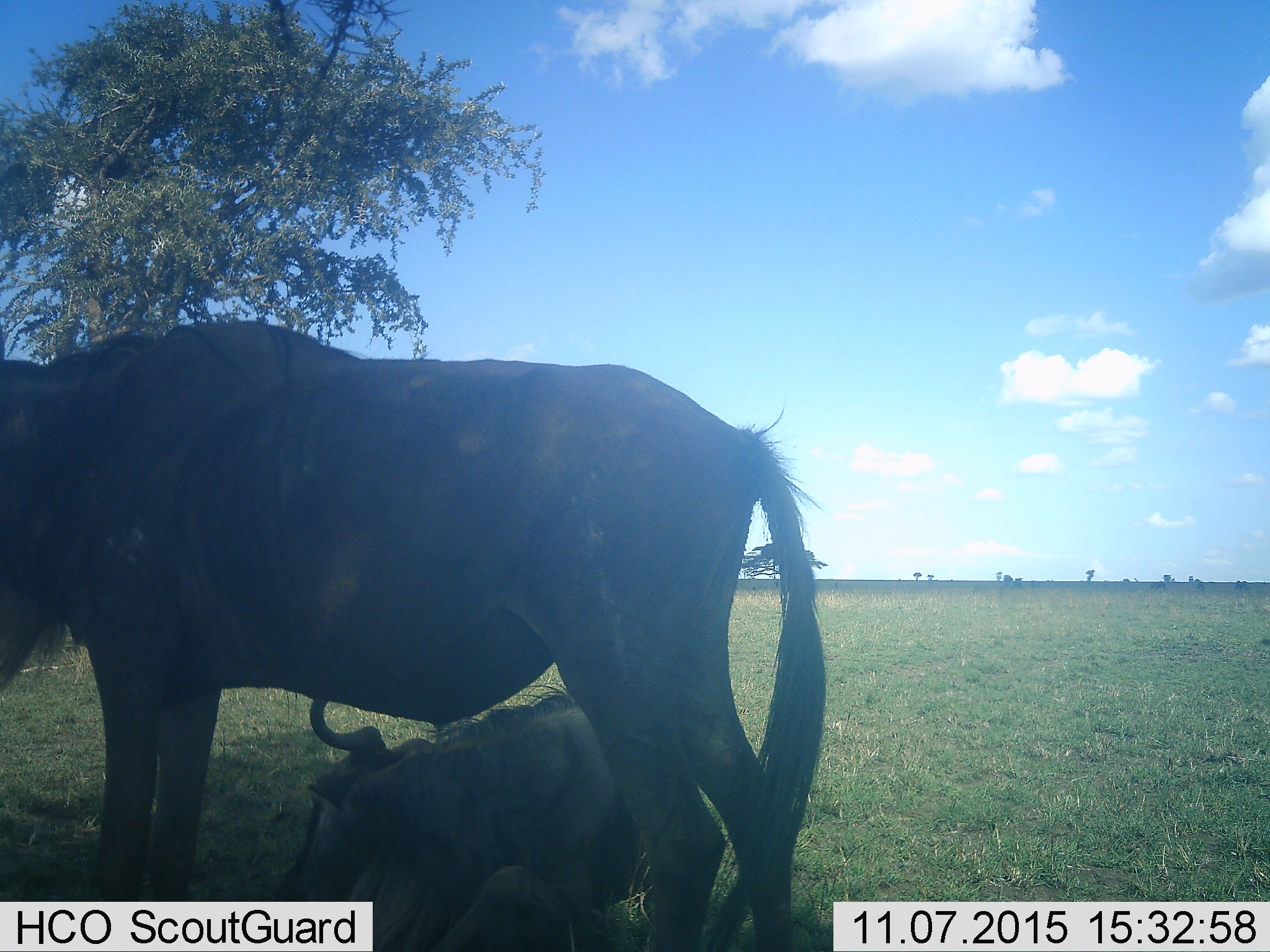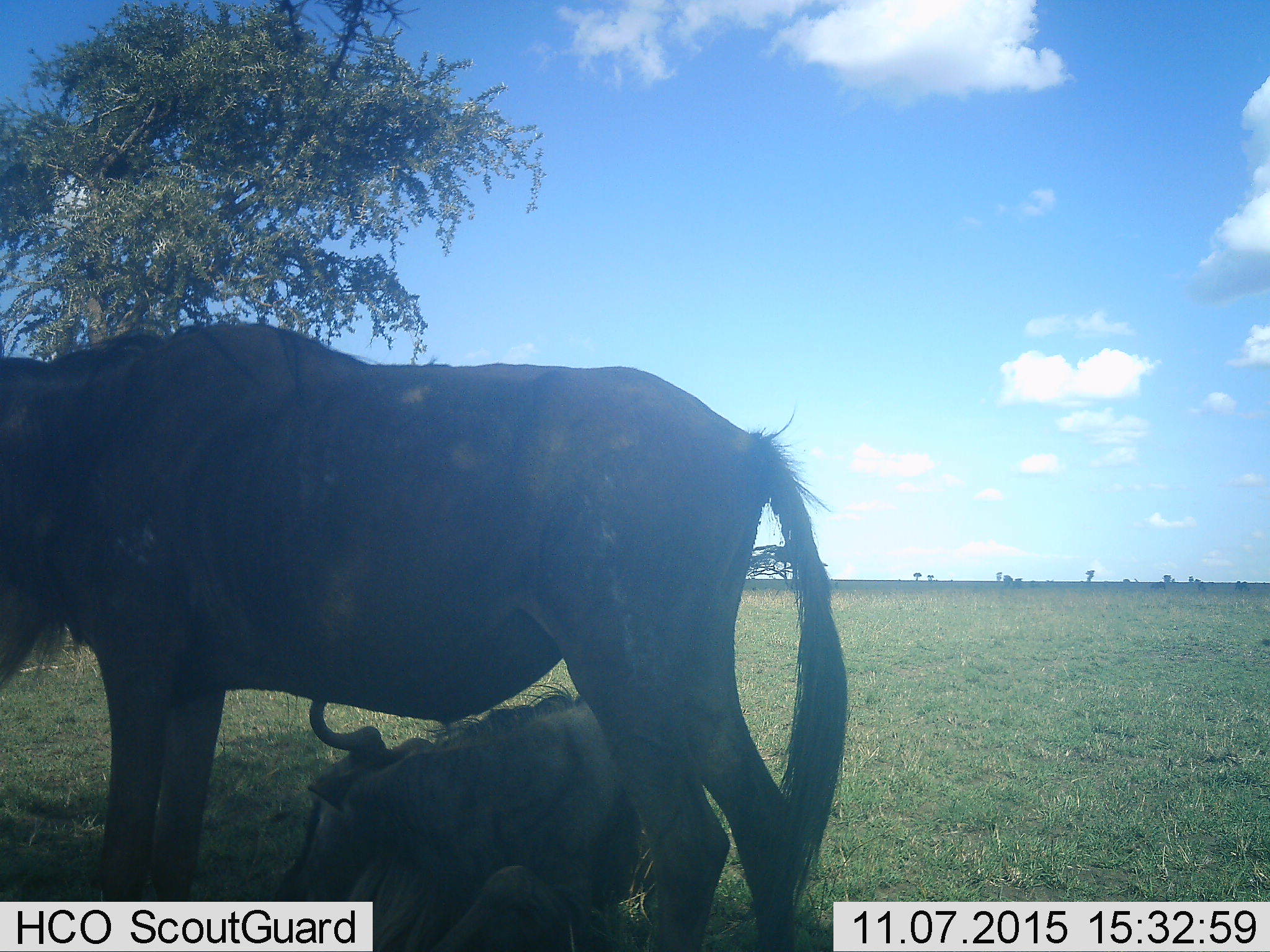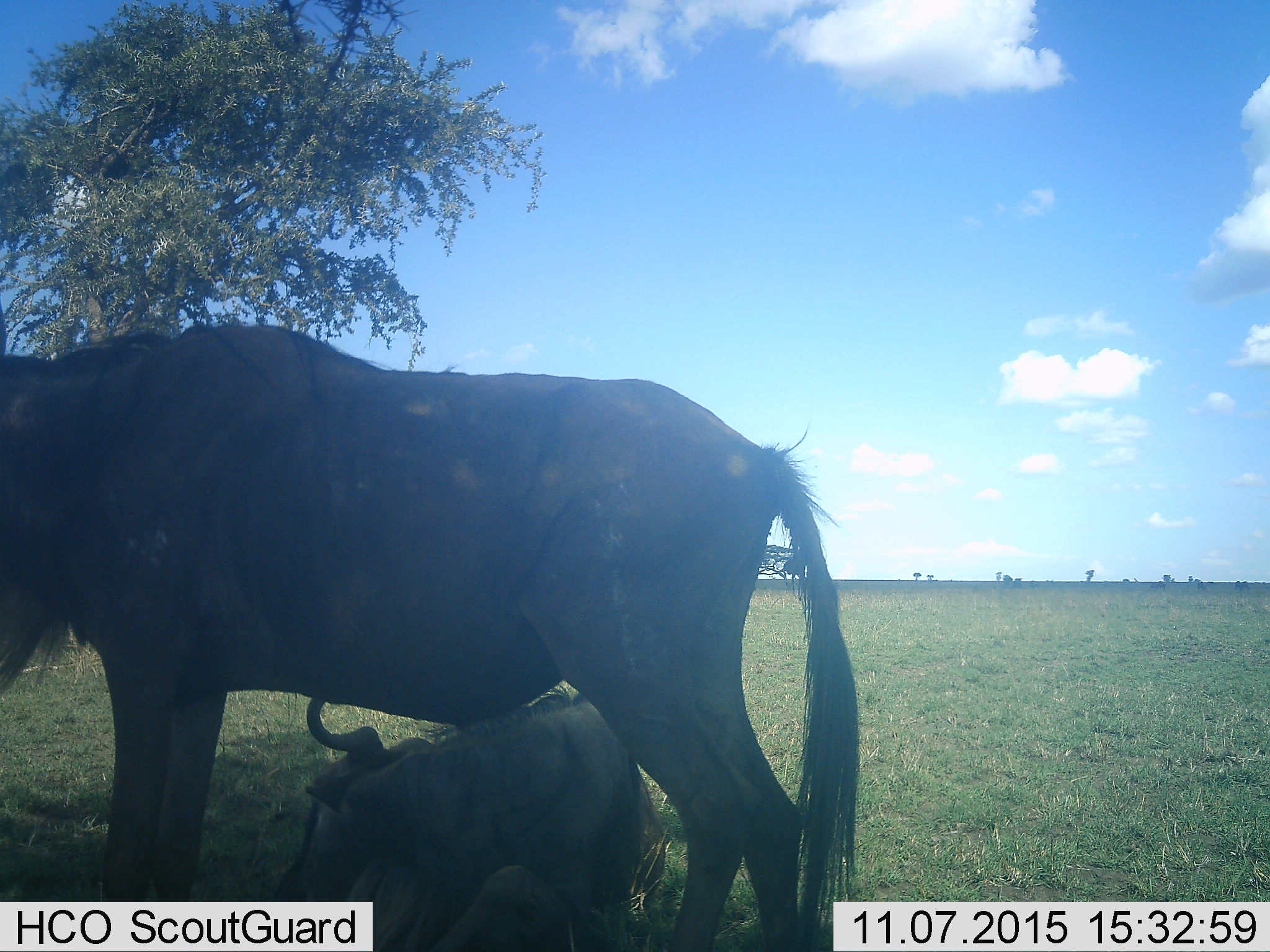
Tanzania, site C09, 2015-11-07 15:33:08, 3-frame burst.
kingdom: Animalia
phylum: Chordata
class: Mammalia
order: Artiodactyla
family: Bovidae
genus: Connochaetes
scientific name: Connochaetes taurinus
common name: blue wildebeest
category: wildebeest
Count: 2.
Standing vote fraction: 93%.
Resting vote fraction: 71%.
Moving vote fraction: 0%.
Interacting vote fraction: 0%.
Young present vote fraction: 36%.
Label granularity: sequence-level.